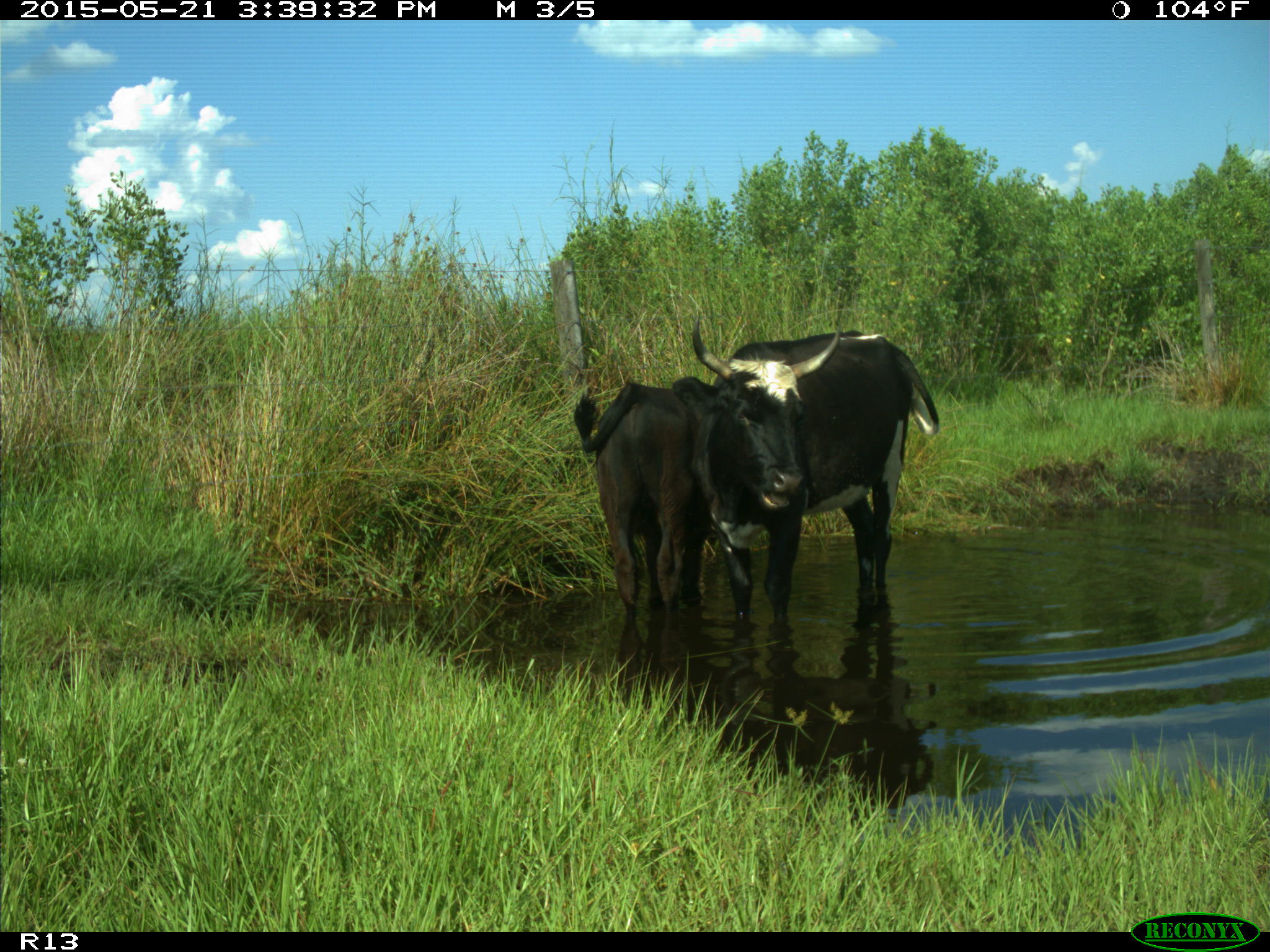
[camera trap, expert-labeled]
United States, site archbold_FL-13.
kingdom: Animalia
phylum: Chordata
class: Mammalia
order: Artiodactyla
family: Bovidae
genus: Bos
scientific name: Bos taurus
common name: domestic cow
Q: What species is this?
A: Bos taurus (domestic cow).